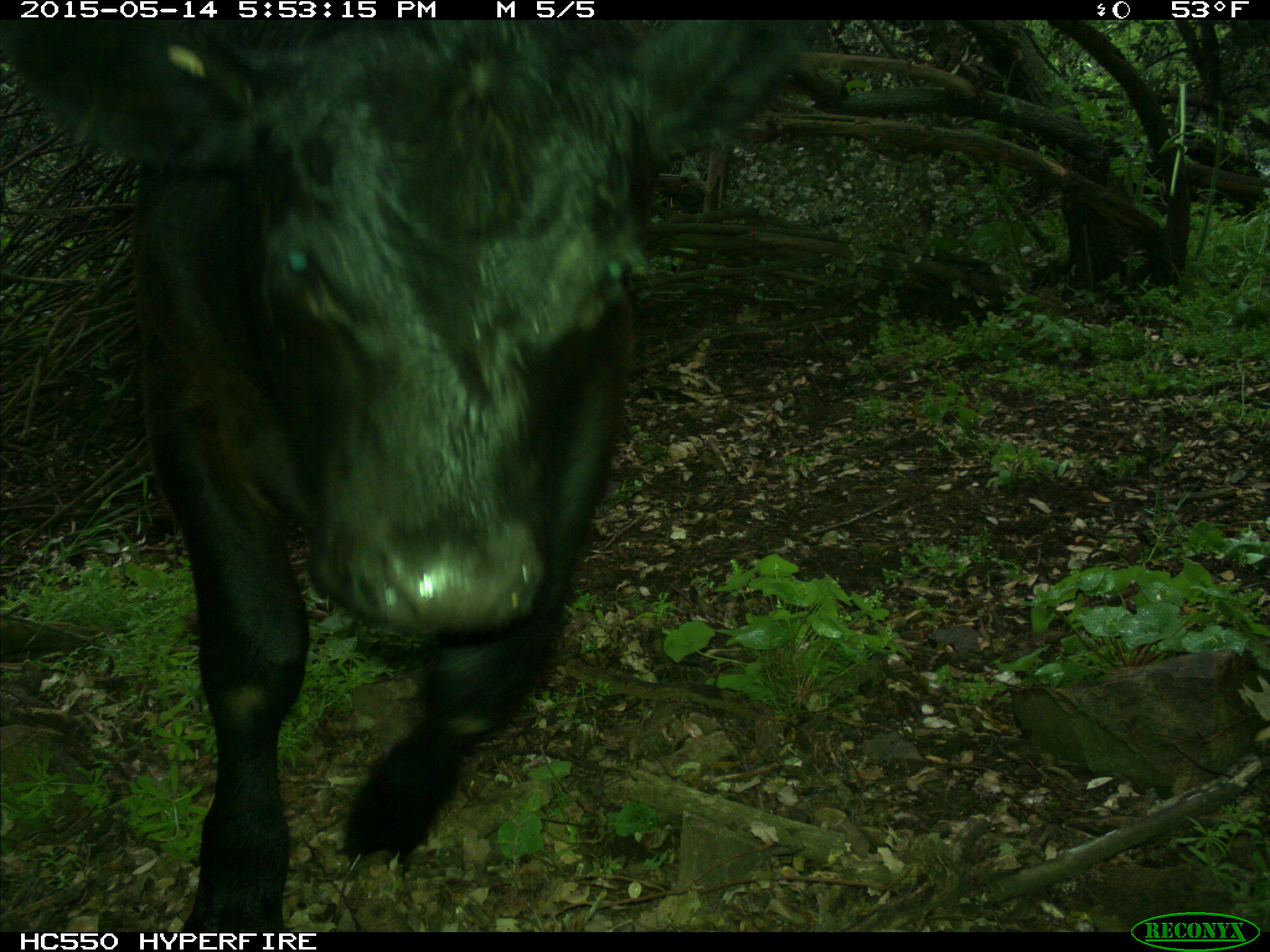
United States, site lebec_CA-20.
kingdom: Animalia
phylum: Chordata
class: Mammalia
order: Artiodactyla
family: Bovidae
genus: Bos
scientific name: Bos taurus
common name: domestic cow